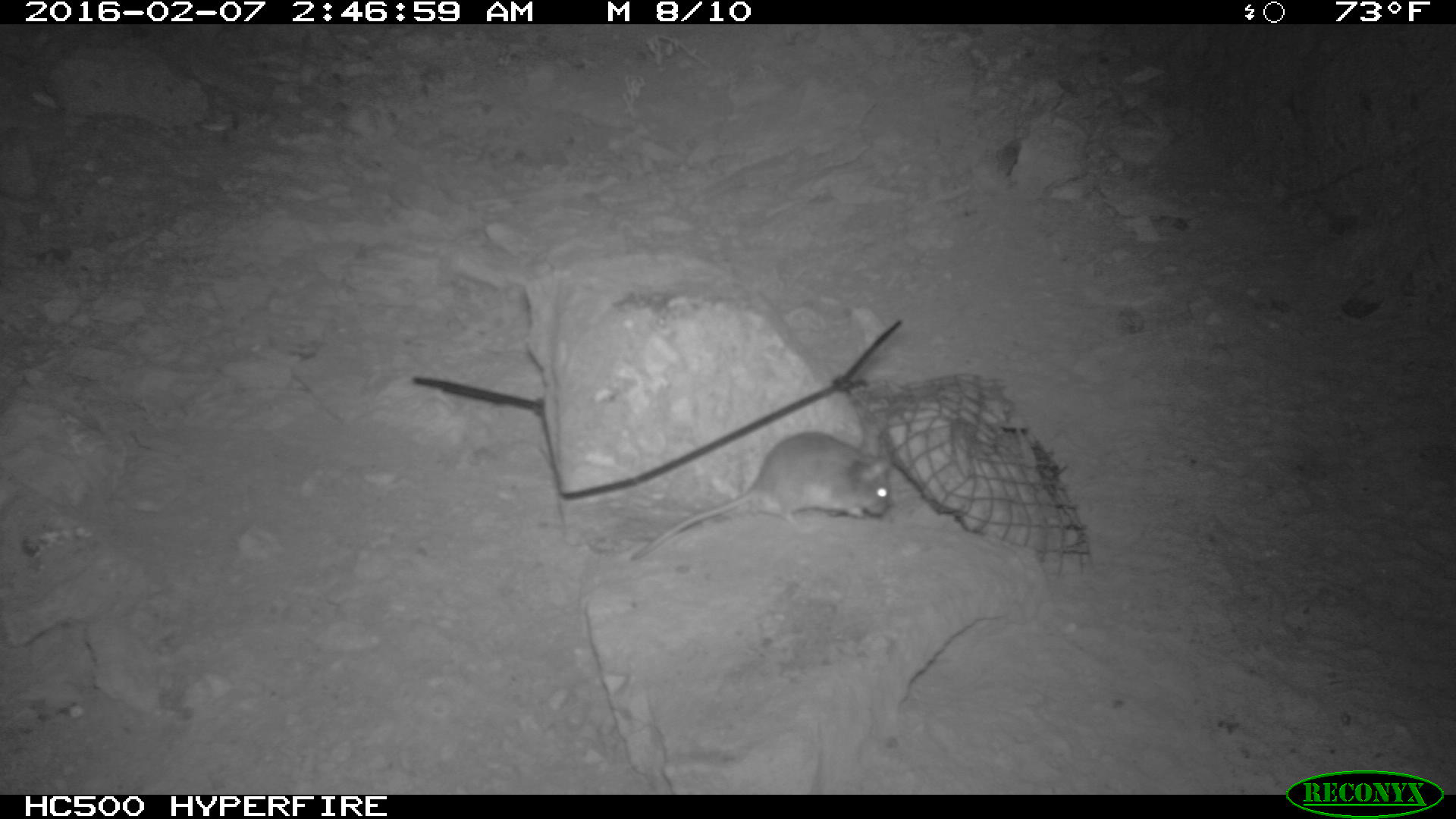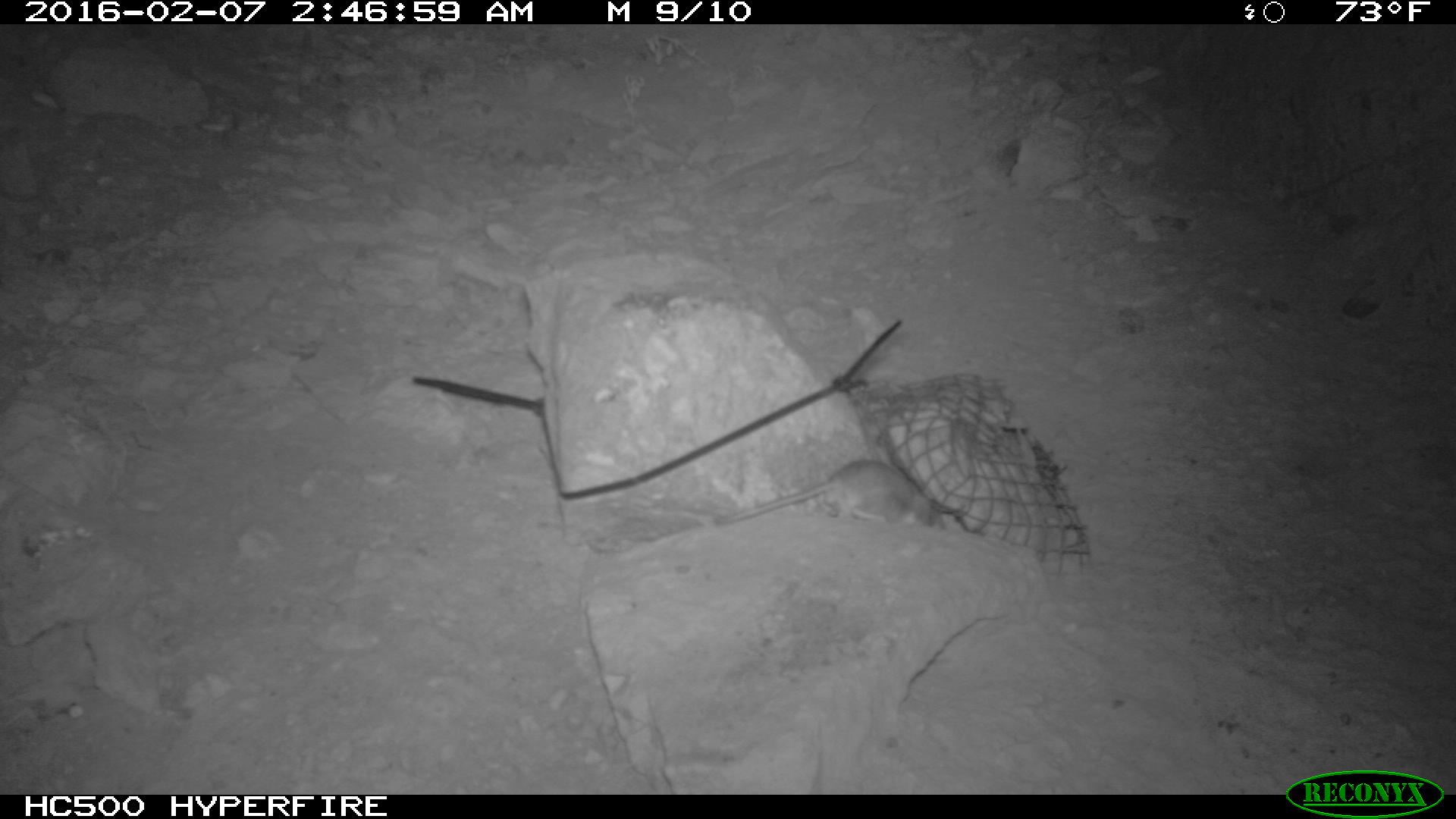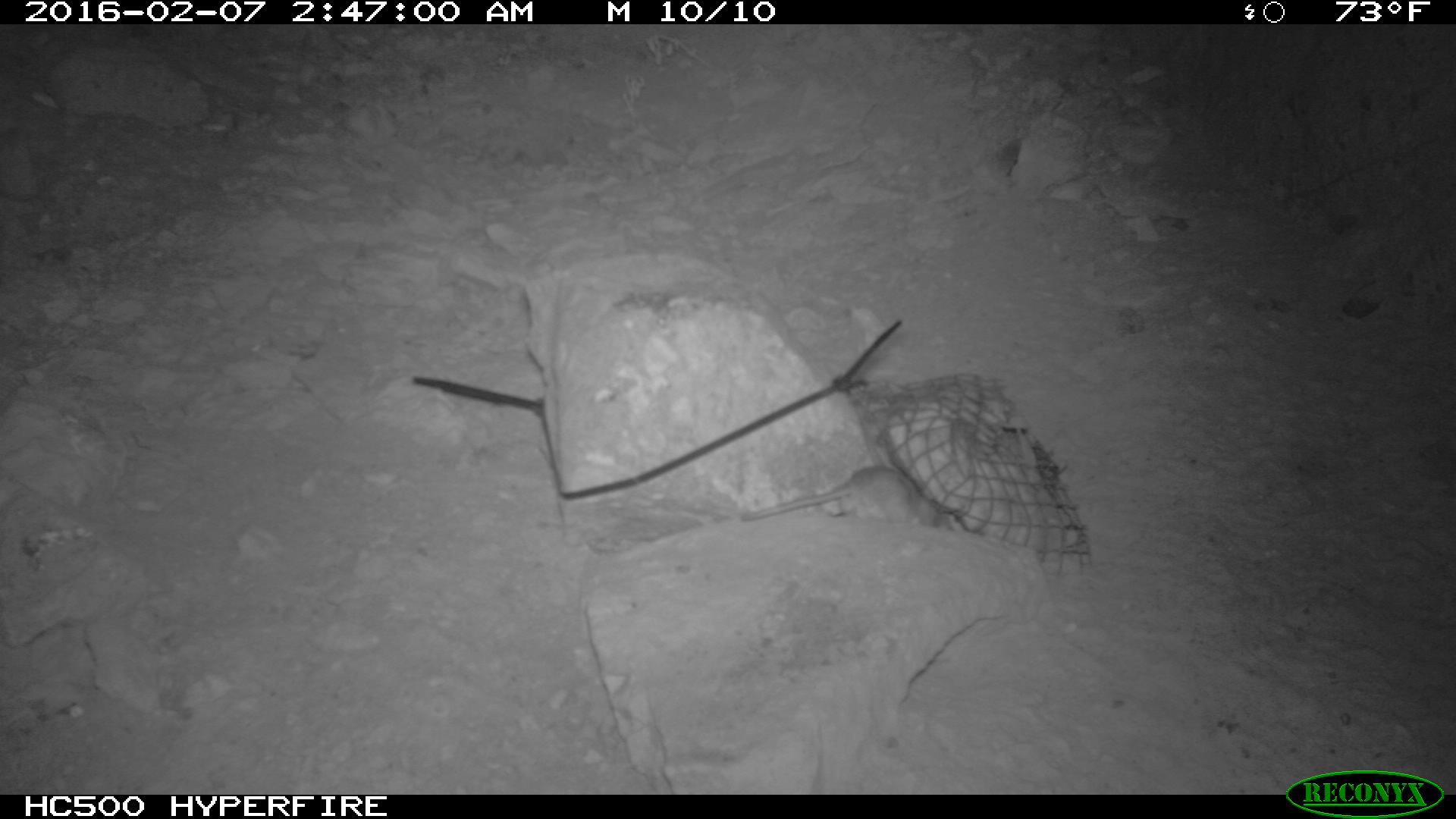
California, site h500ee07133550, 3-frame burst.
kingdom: Animalia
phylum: Chordata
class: Mammalia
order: Rodentia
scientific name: Rodentia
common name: rodent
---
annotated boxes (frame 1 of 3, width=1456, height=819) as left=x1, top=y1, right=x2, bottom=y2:
rodent: left=632, top=430, right=893, bottom=558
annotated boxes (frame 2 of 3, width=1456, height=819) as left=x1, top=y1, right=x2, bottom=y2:
rodent: left=712, top=458, right=946, bottom=528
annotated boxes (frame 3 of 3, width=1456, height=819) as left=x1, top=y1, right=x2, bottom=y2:
rodent: left=738, top=460, right=956, bottom=524